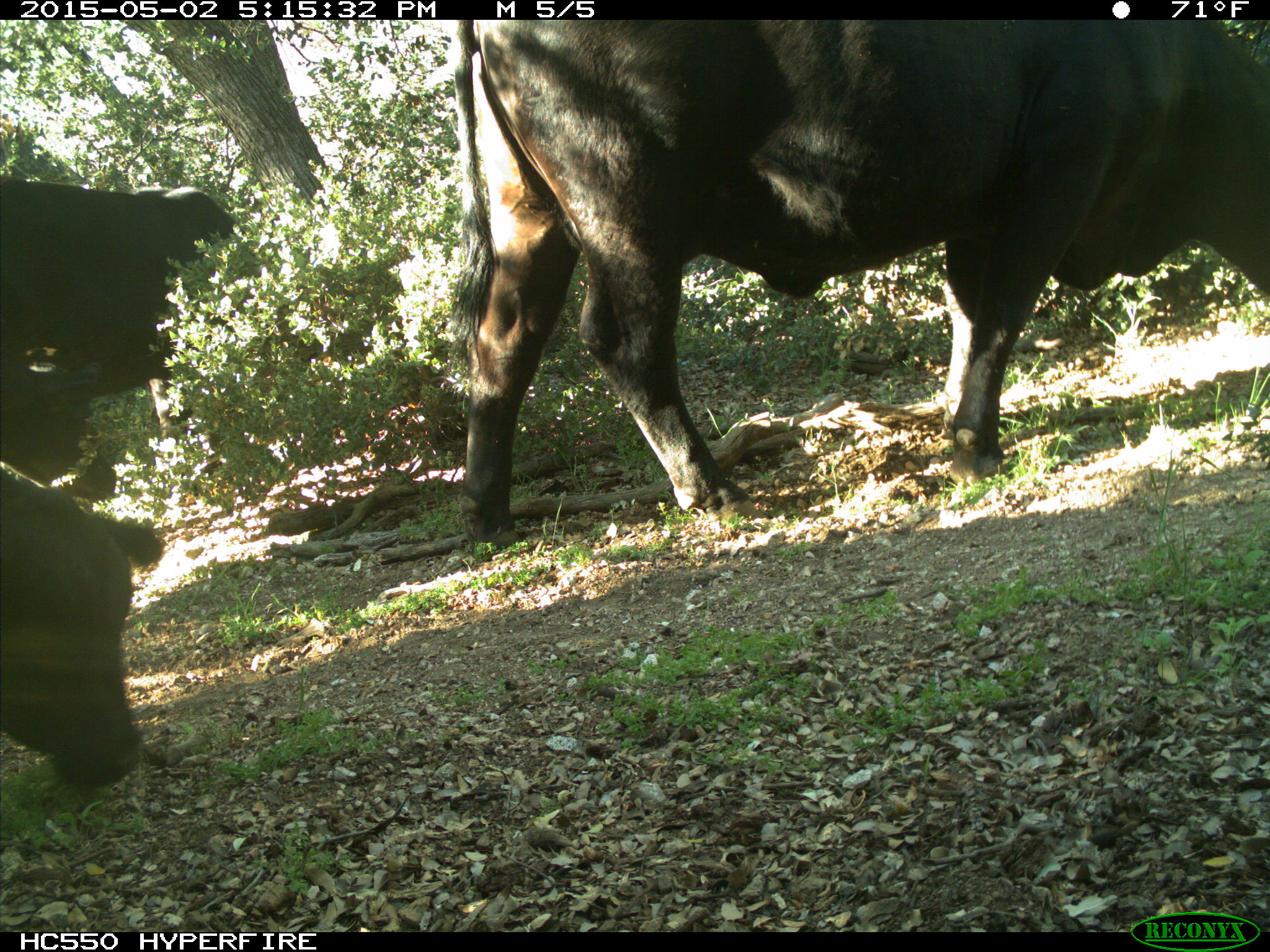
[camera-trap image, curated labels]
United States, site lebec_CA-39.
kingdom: Animalia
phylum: Chordata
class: Mammalia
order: Artiodactyla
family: Bovidae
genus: Bos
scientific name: Bos taurus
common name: domestic cow